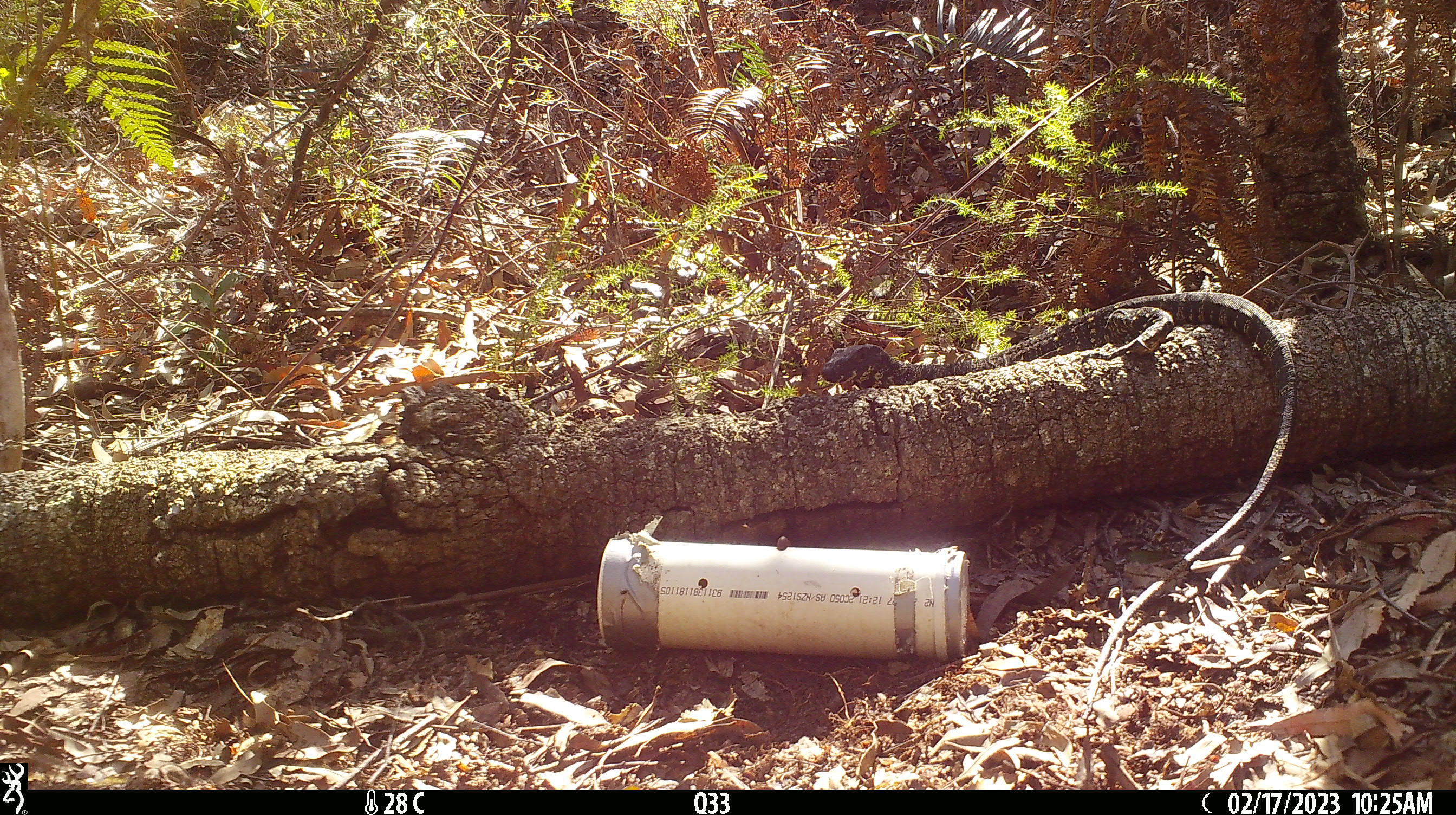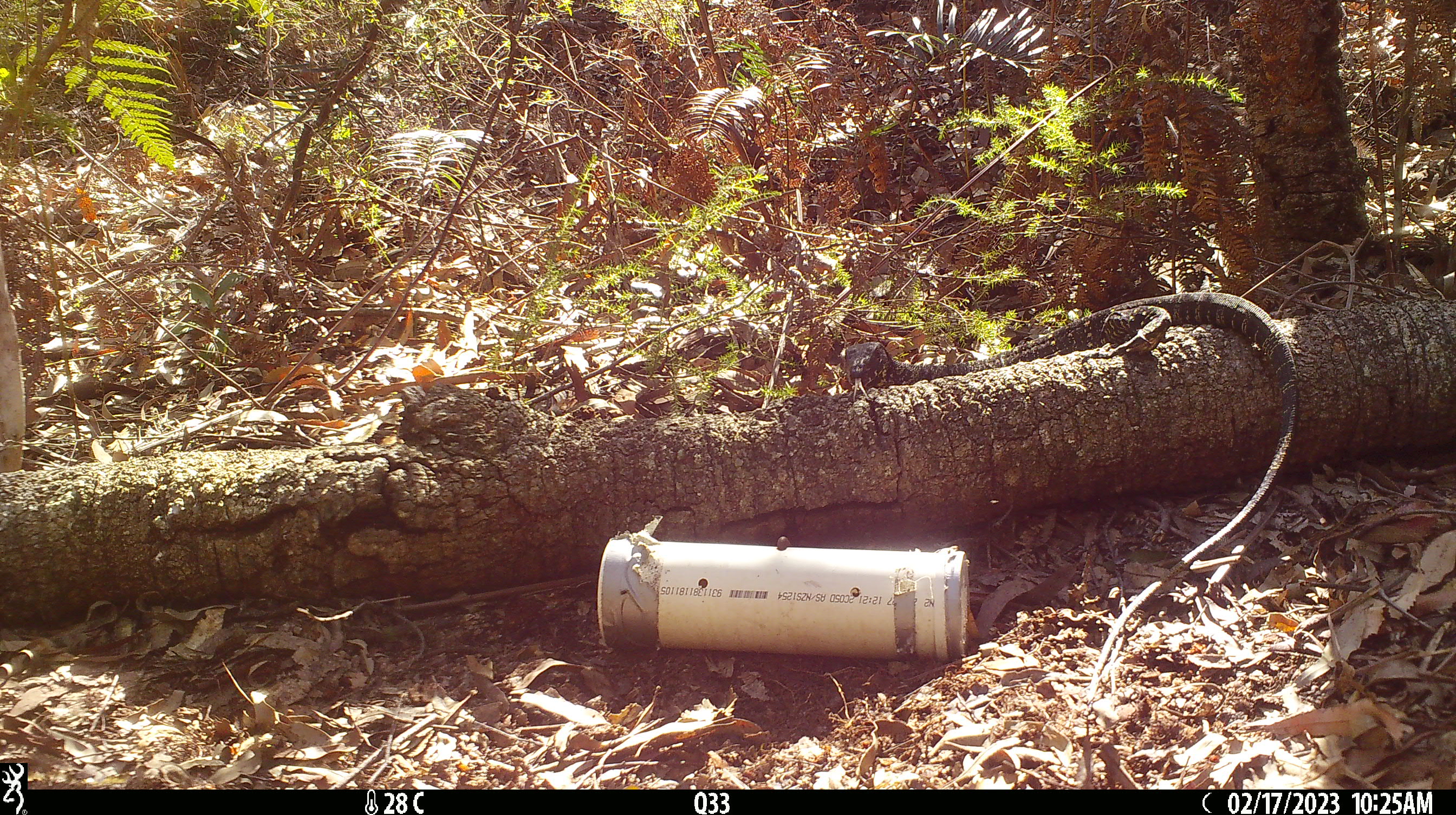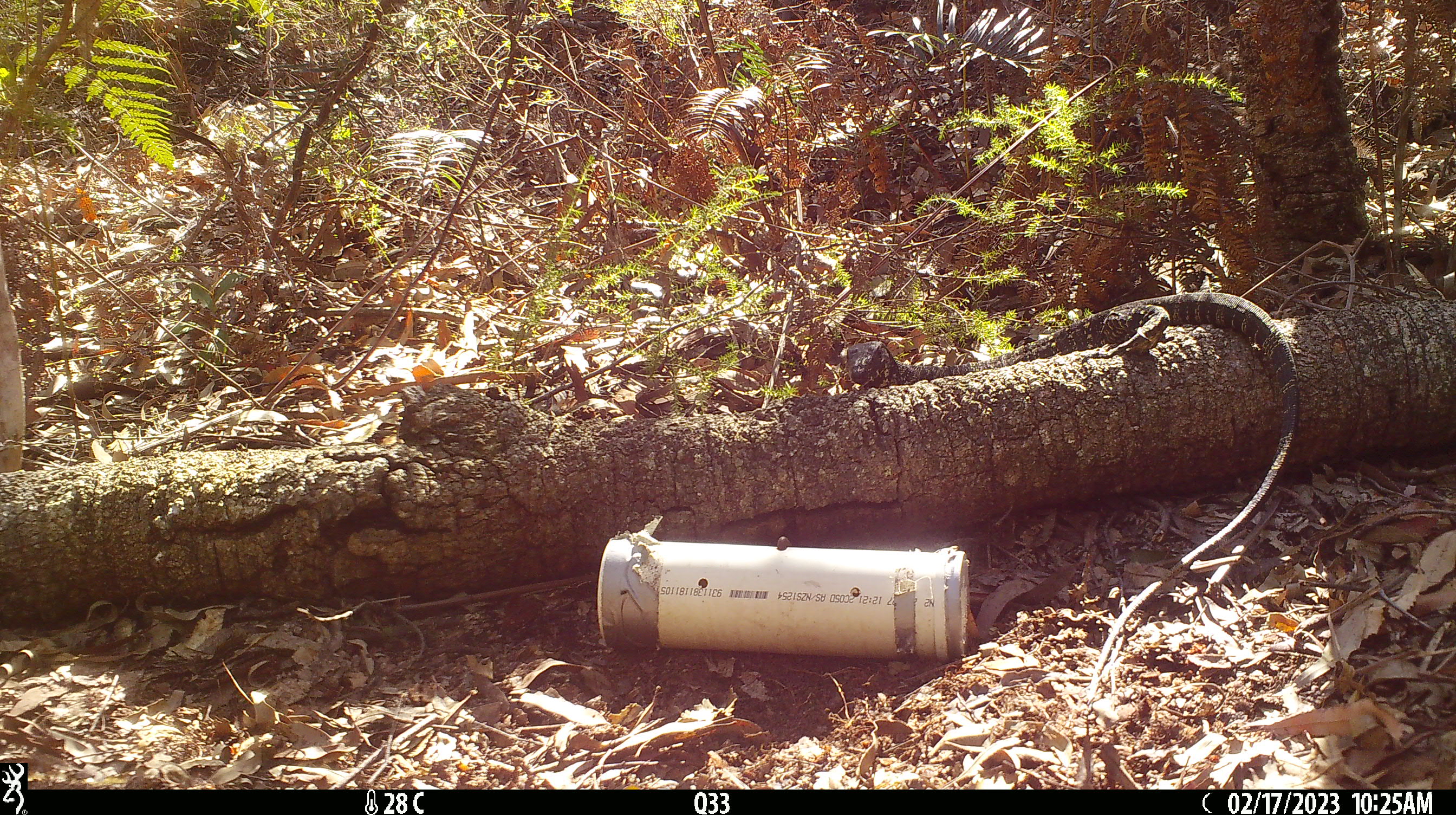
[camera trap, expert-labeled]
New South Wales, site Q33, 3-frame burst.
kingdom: Animalia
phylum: Chordata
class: Reptilia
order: Squamata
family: Varanidae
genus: Varanus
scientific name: Varanus varius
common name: lace monitor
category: goanna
Goanna (lace monitor) (Varanus varius).